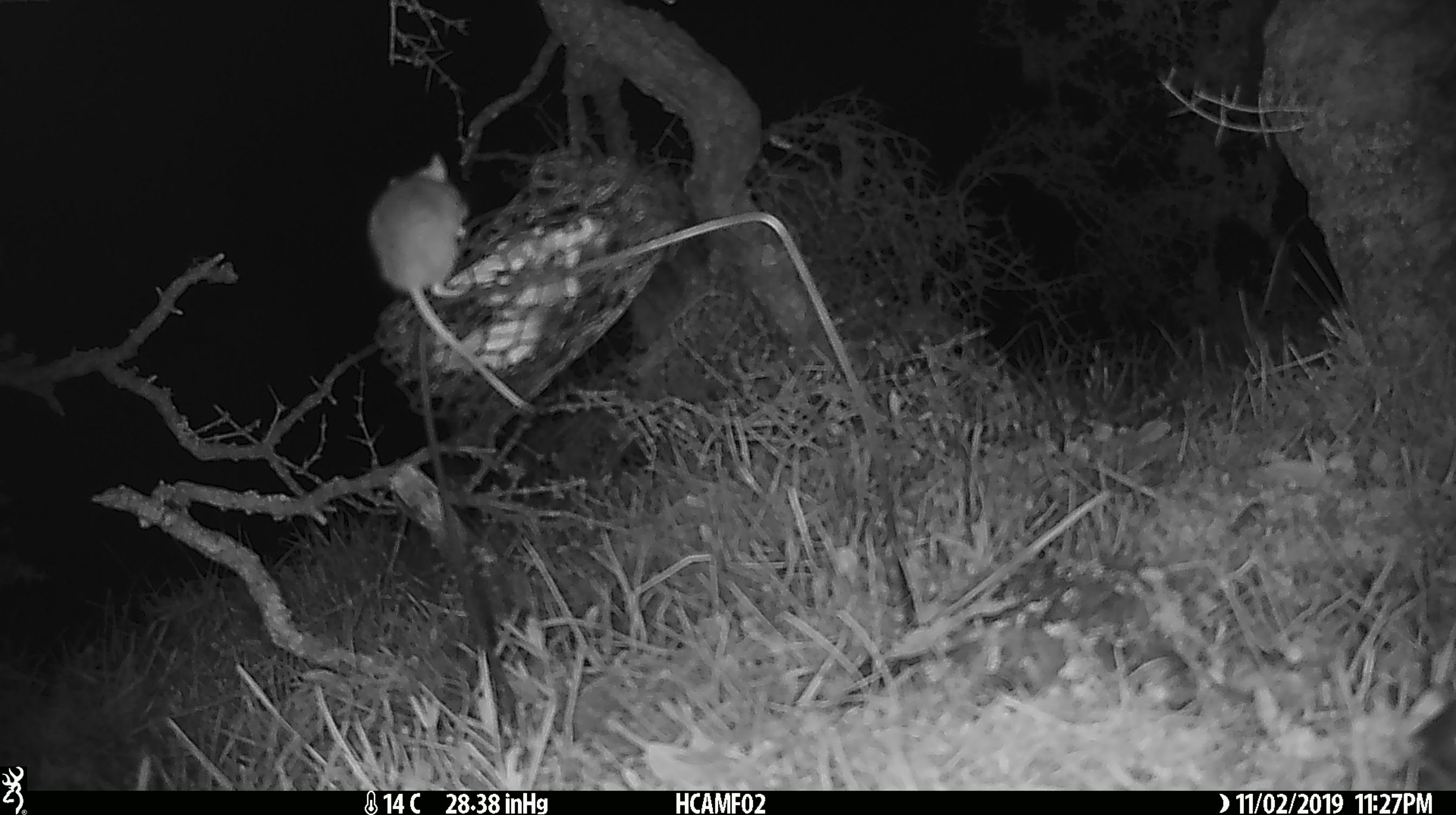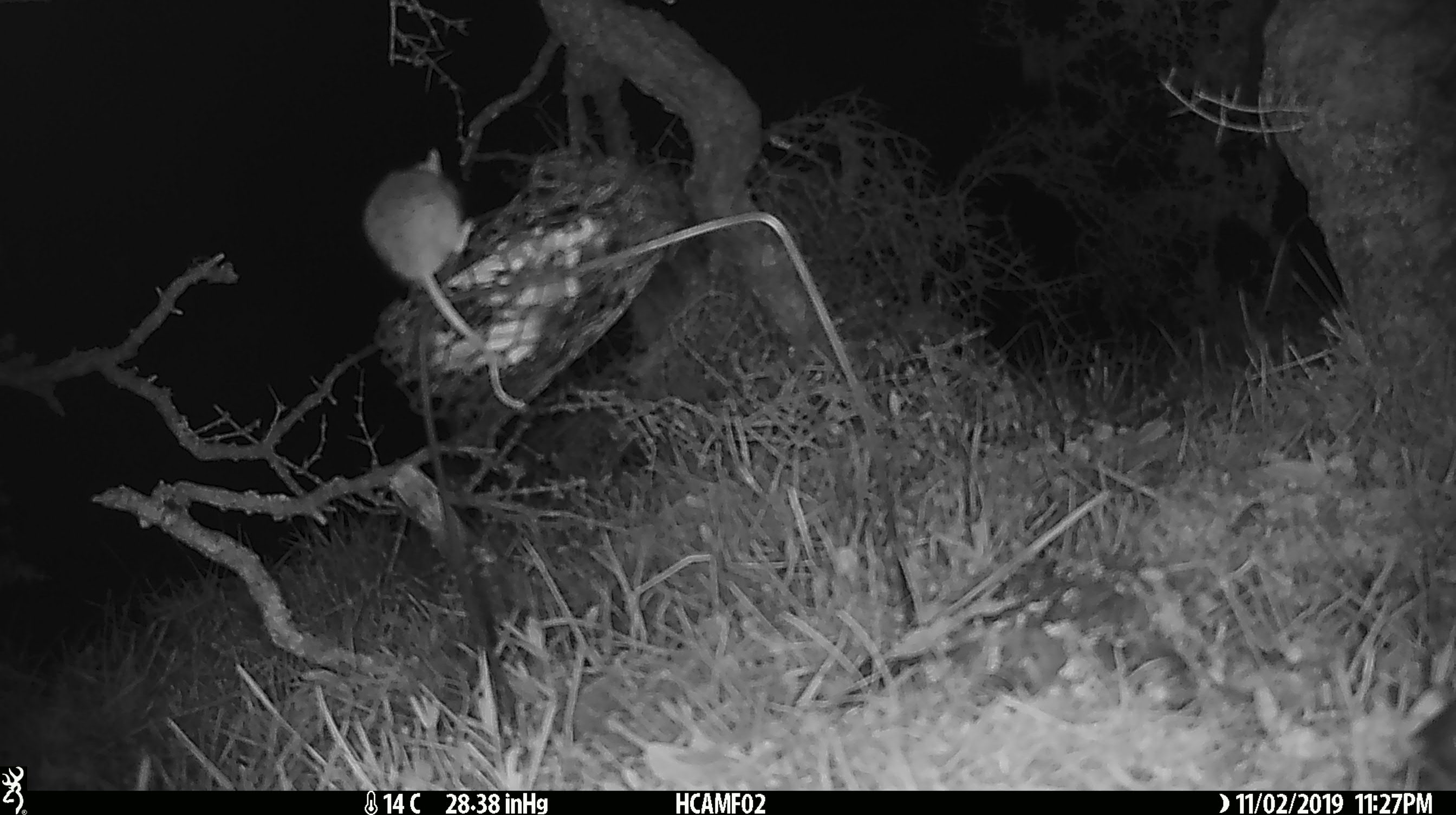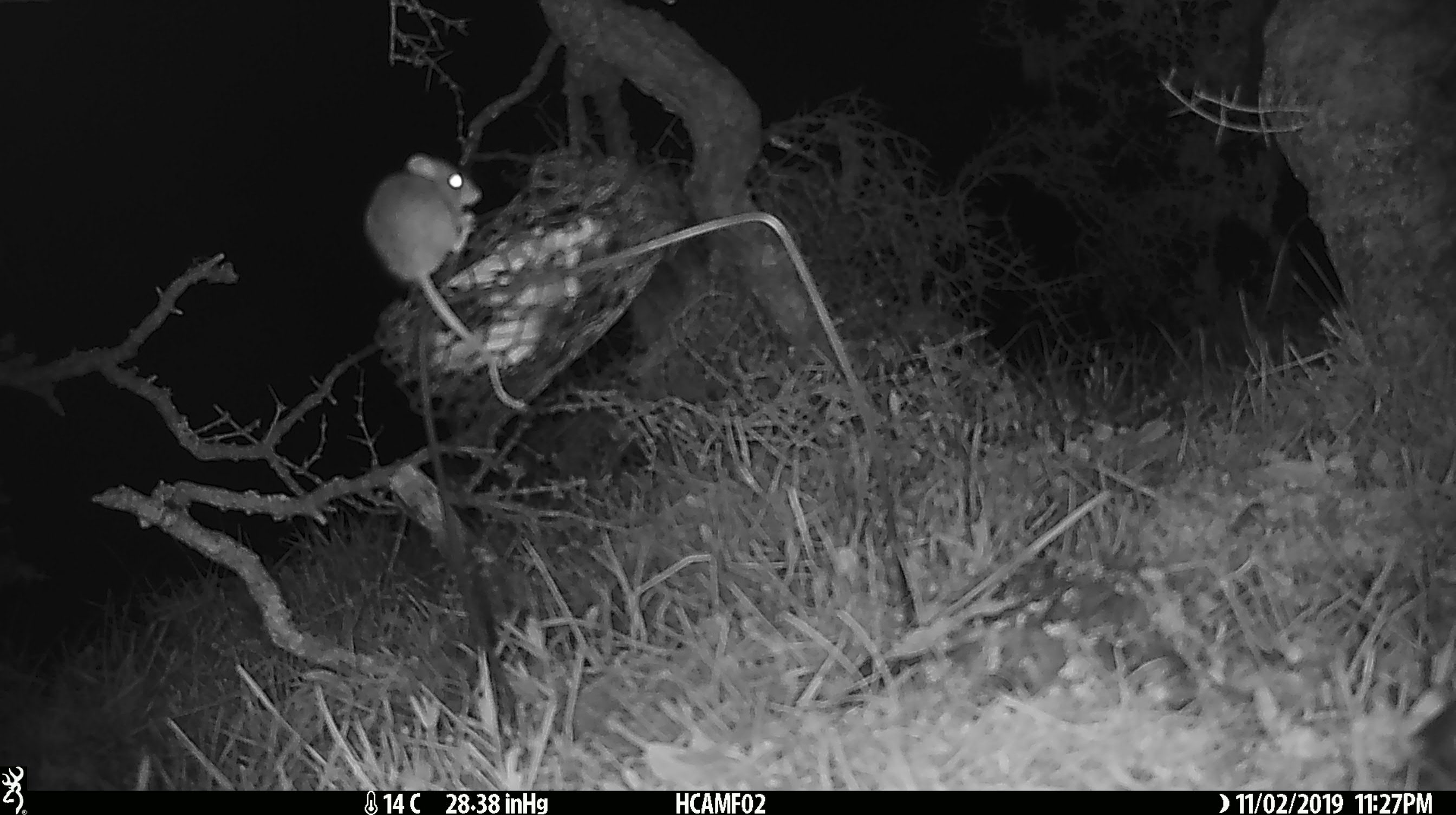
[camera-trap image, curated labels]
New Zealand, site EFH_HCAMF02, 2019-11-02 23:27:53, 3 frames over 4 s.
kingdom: Animalia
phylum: Chordata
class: Mammalia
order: Rodentia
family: Muridae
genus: Mus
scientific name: Mus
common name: mouse